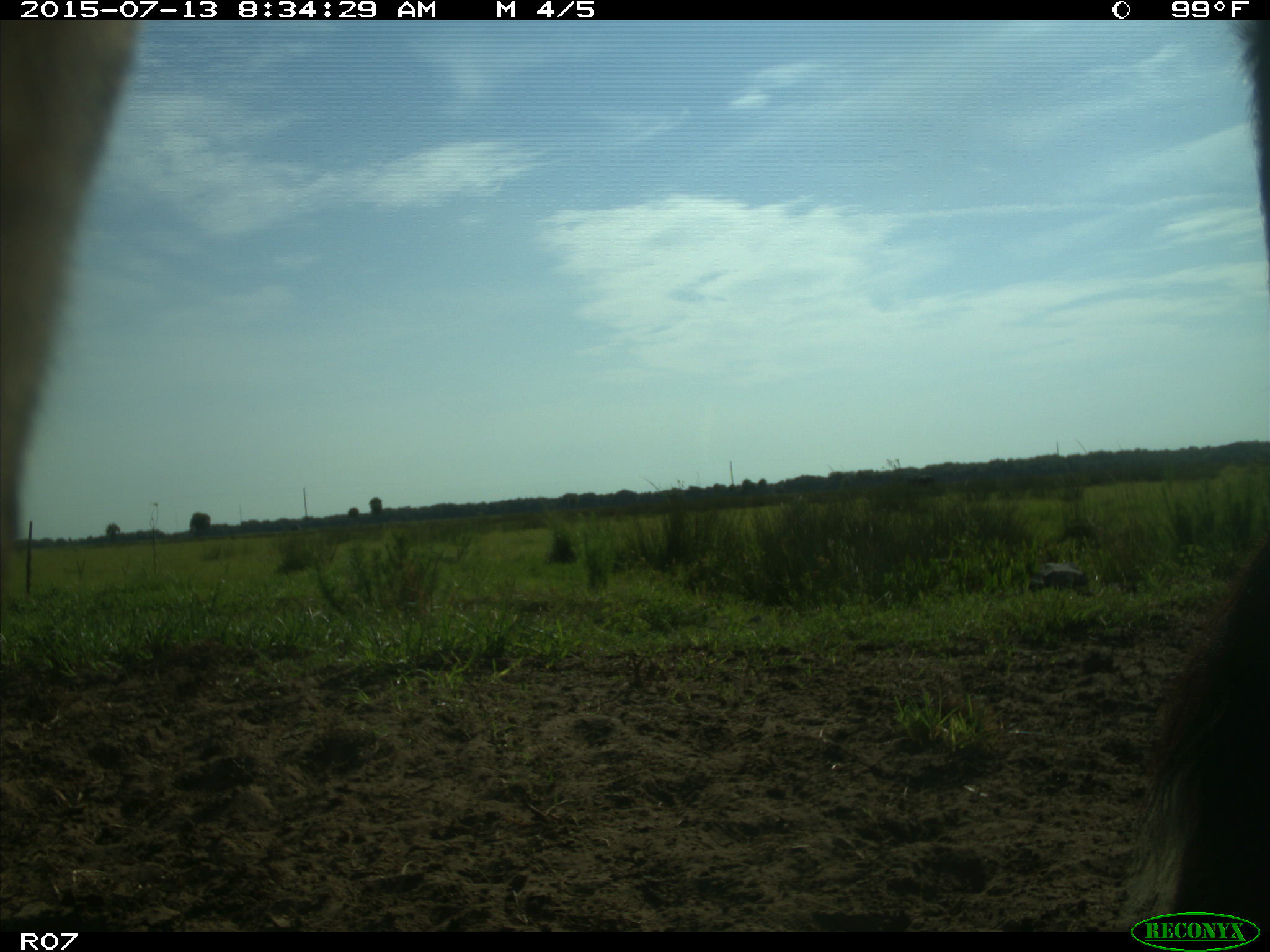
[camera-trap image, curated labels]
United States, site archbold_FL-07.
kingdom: Animalia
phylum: Chordata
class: Mammalia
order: Artiodactyla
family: Bovidae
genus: Bos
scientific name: Bos taurus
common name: domestic cow